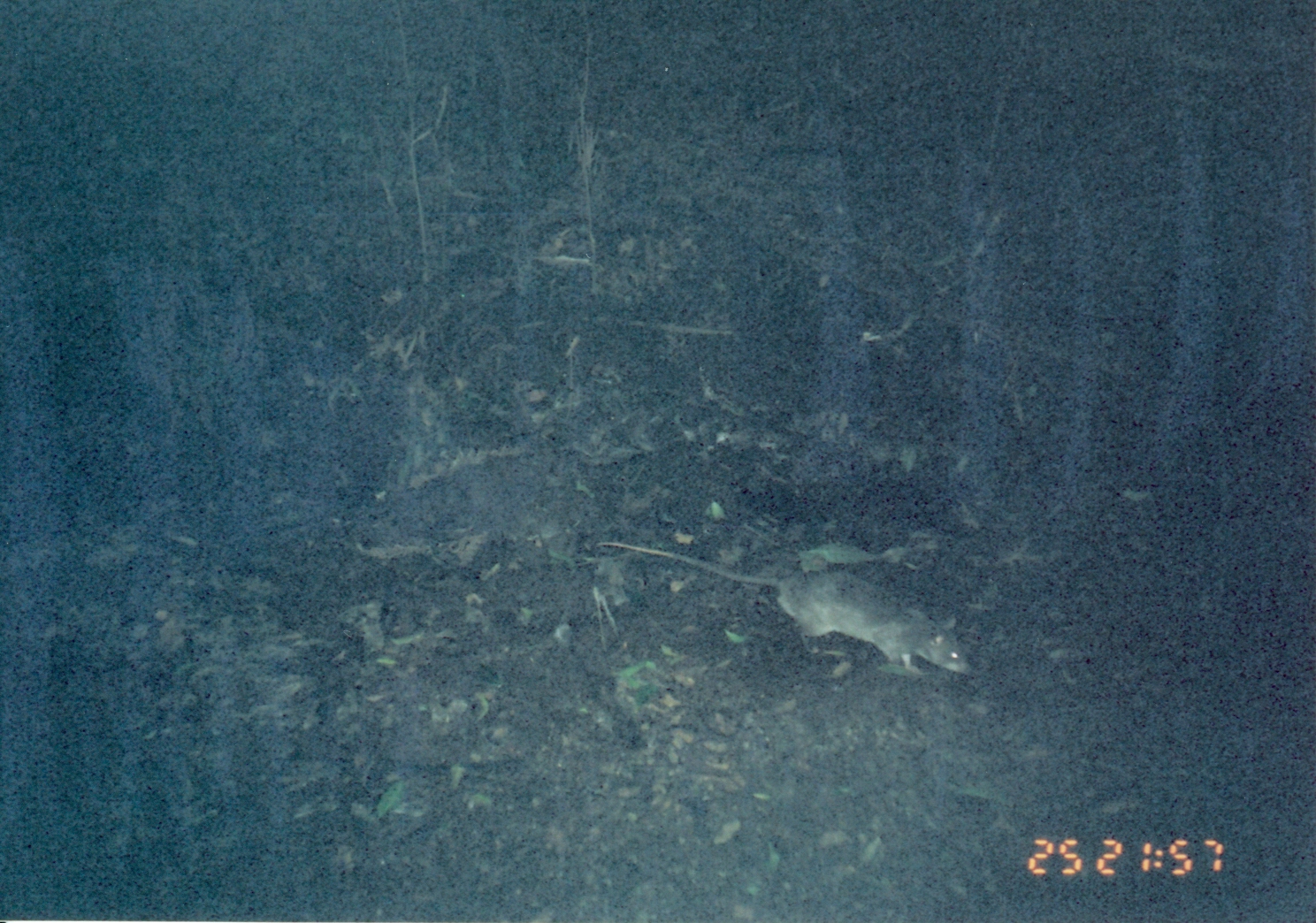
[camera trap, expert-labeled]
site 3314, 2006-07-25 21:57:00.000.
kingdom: Animalia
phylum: Chordata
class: Mammalia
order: Rodentia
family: Nesomyidae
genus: Cricetomys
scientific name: Cricetomys gambianus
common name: african giant pouched rat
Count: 1.